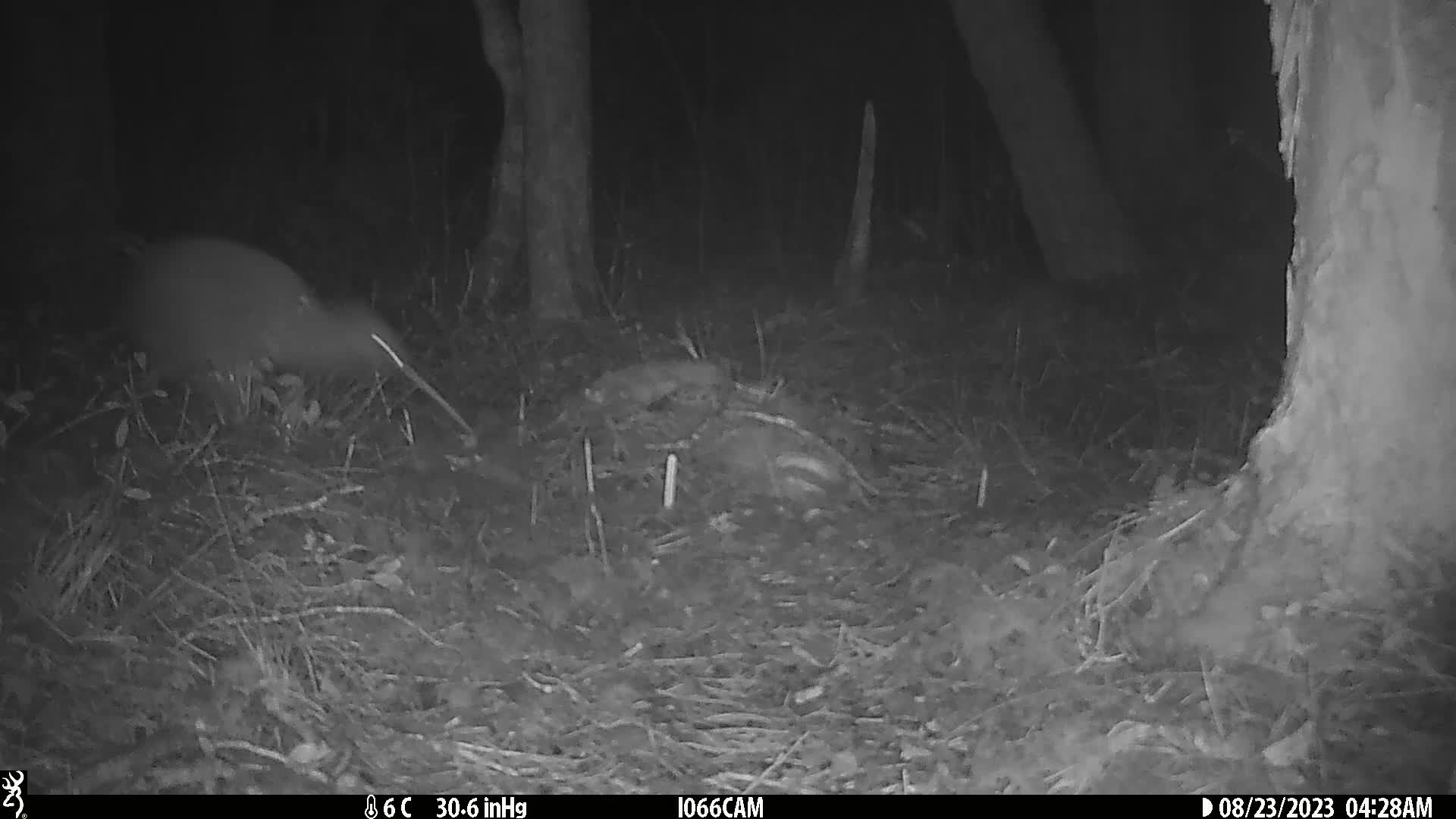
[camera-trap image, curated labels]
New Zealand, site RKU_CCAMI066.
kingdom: Animalia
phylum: Chordata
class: Aves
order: Apterygiformes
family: Apterygidae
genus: Apteryx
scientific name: Apteryx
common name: kiwi